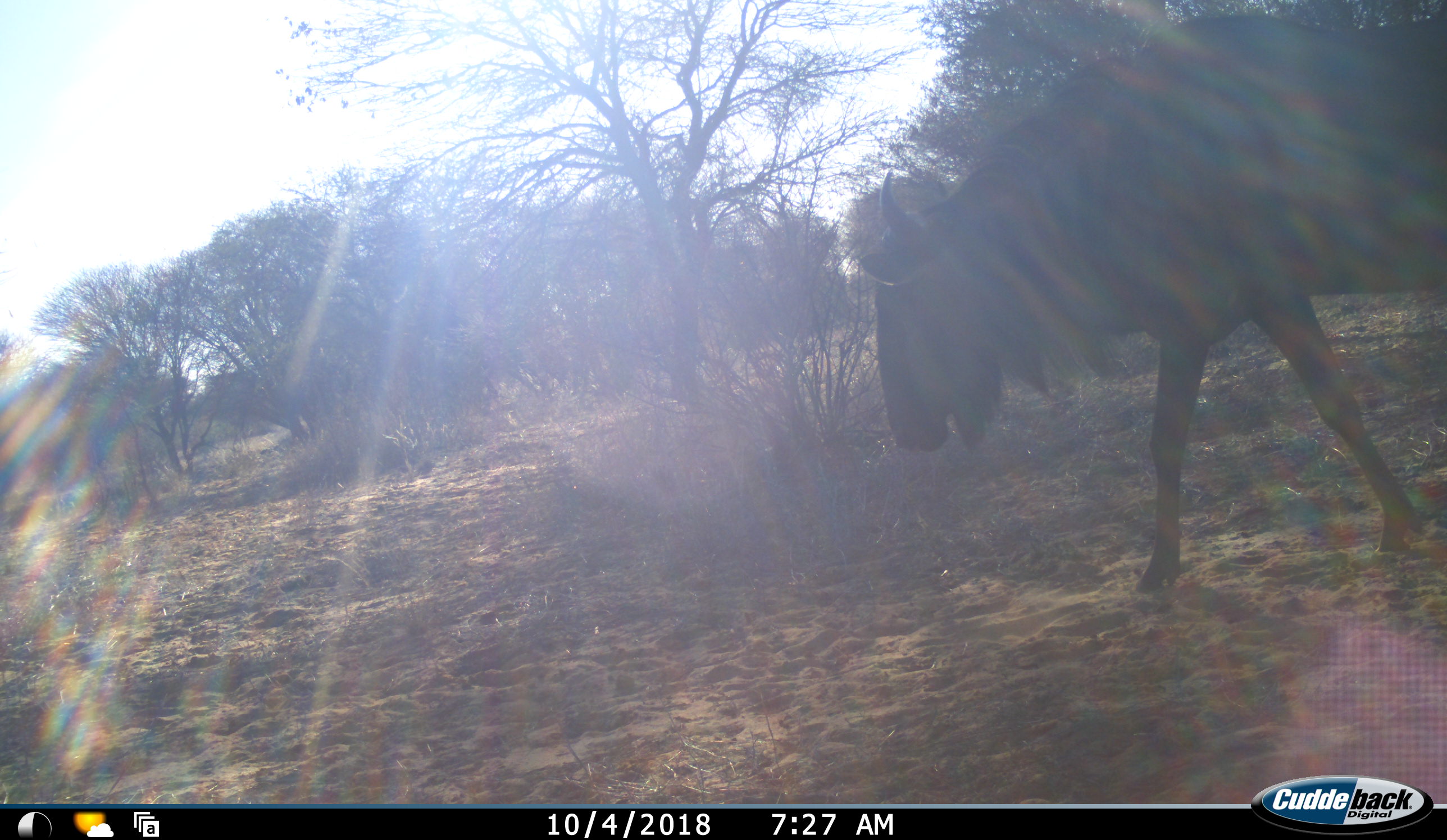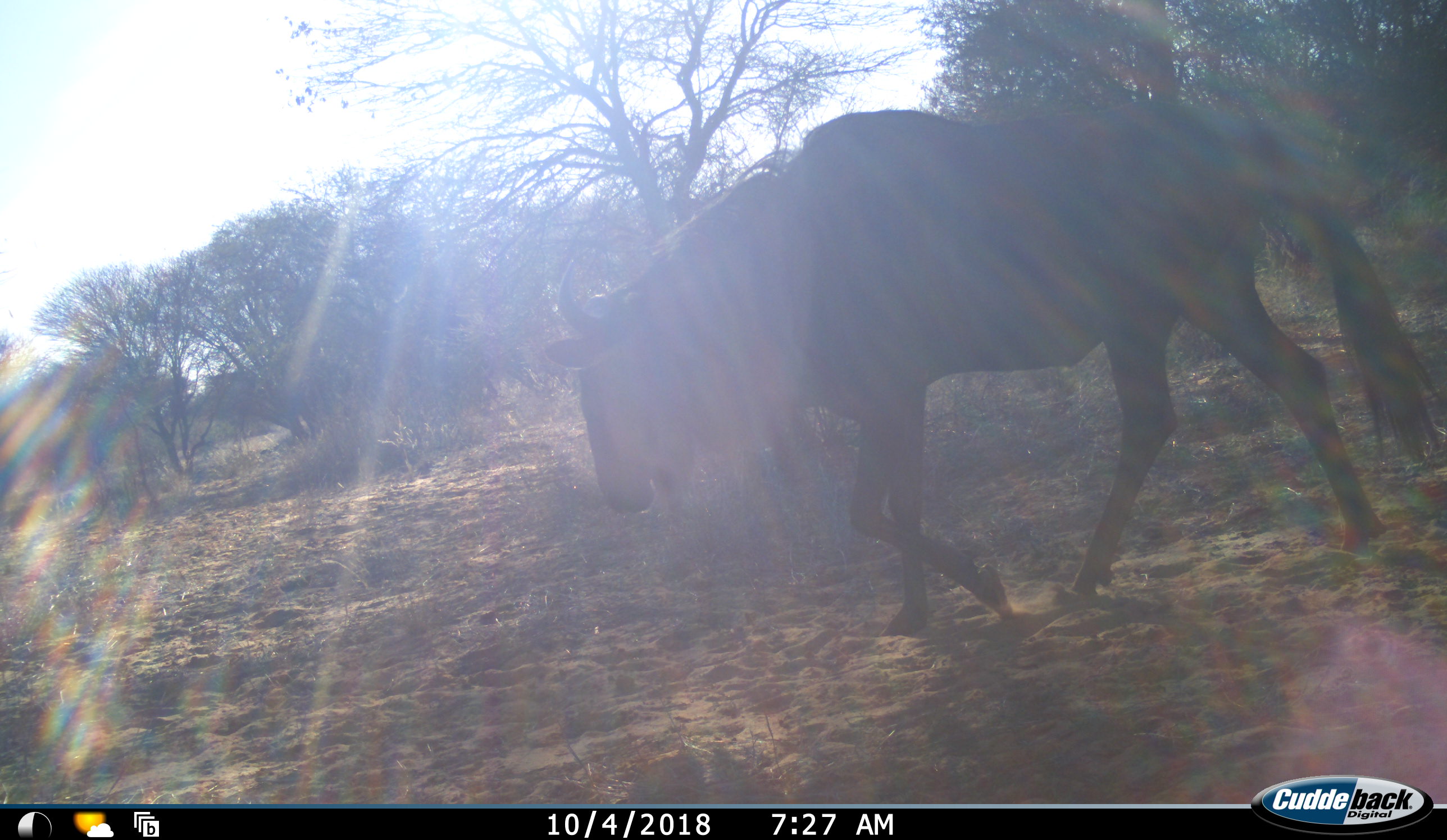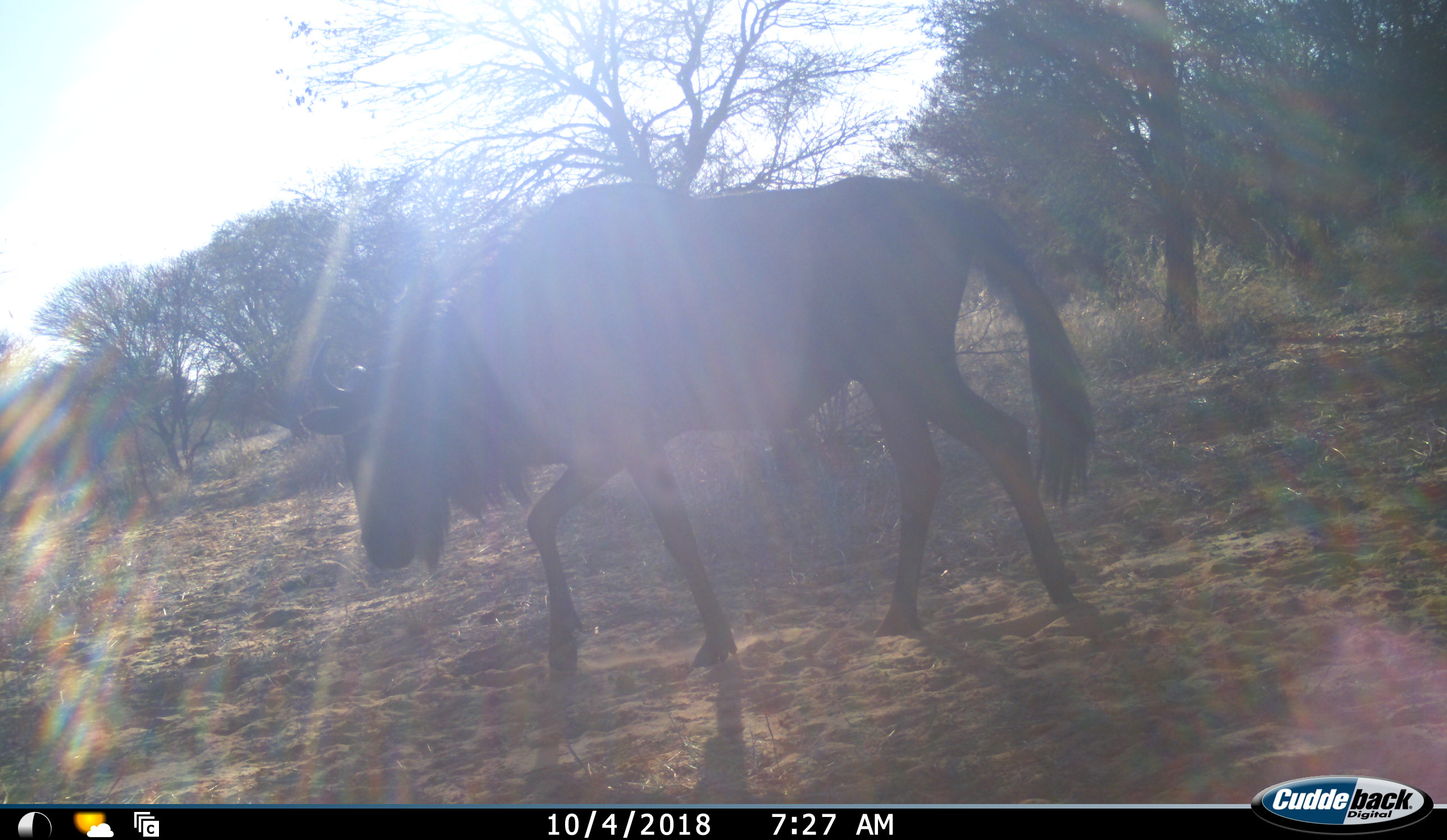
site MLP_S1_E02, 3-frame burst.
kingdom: Animalia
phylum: Chordata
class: Mammalia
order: Artiodactyla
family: Bovidae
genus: Connochaetes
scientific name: Connochaetes taurinus taurinus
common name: blue wildebeest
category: wildebeestblue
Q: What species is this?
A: Wildebeestblue (blue wildebeest) (Connochaetes taurinus taurinus).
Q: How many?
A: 1.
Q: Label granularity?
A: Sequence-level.